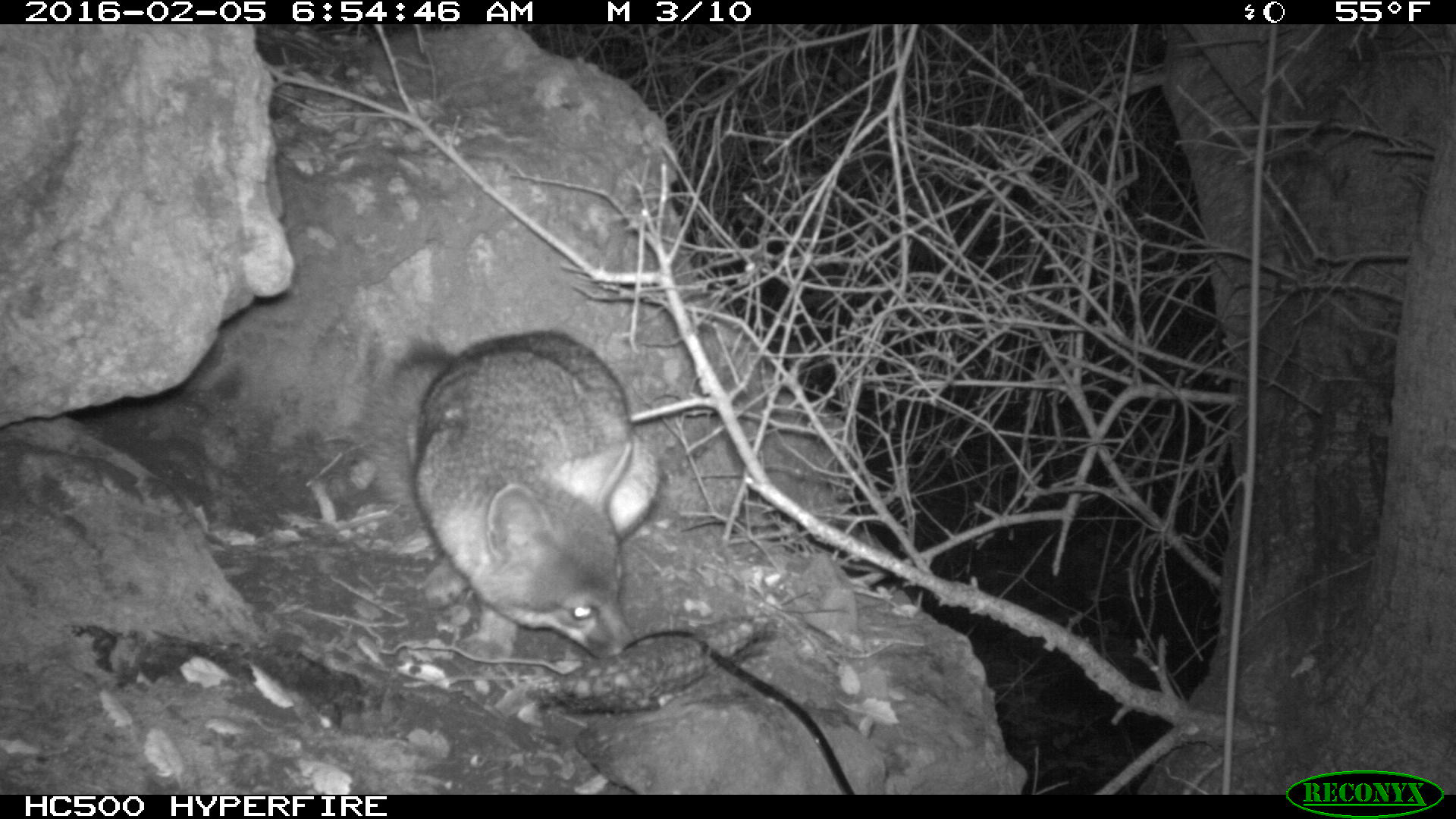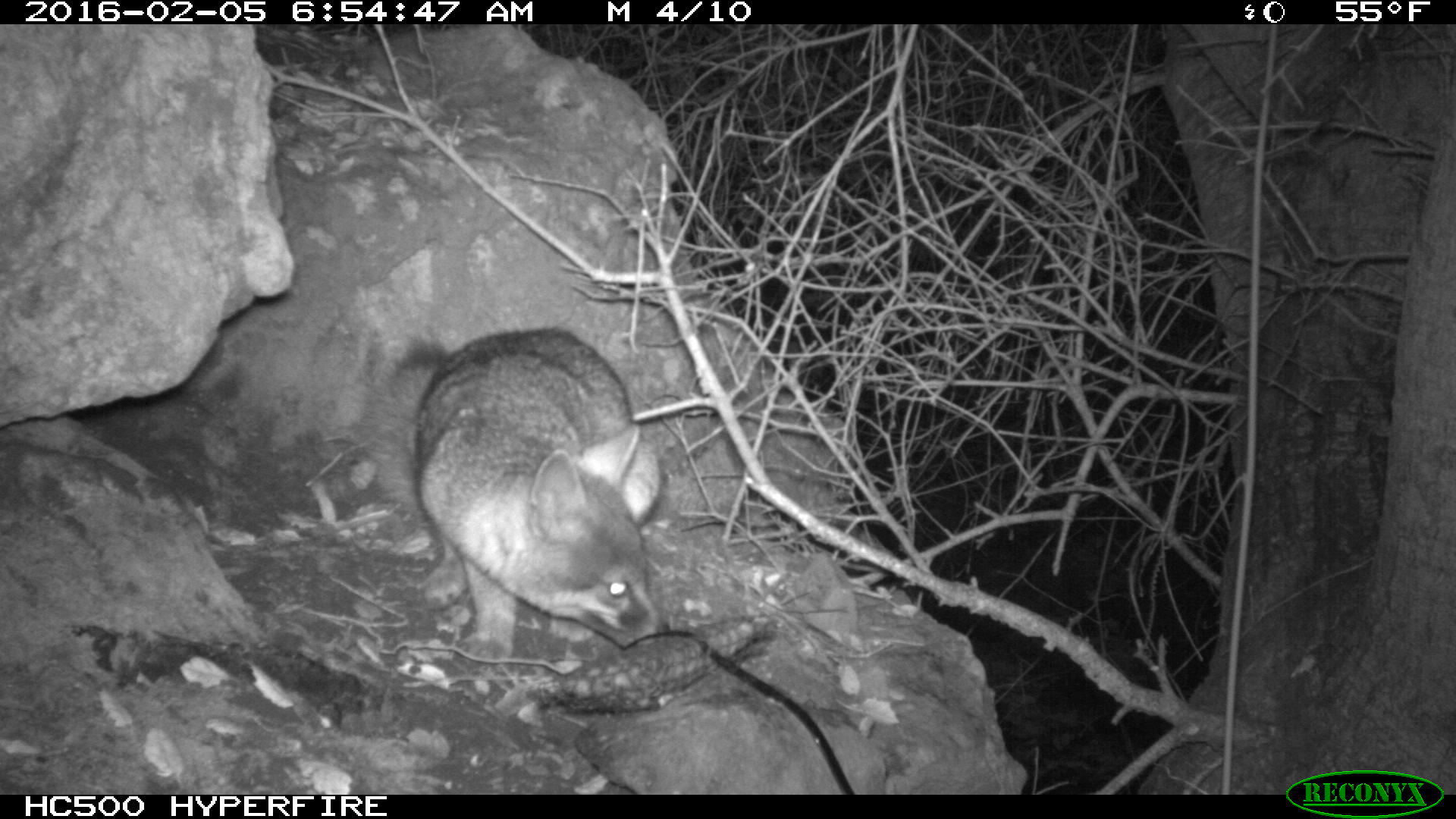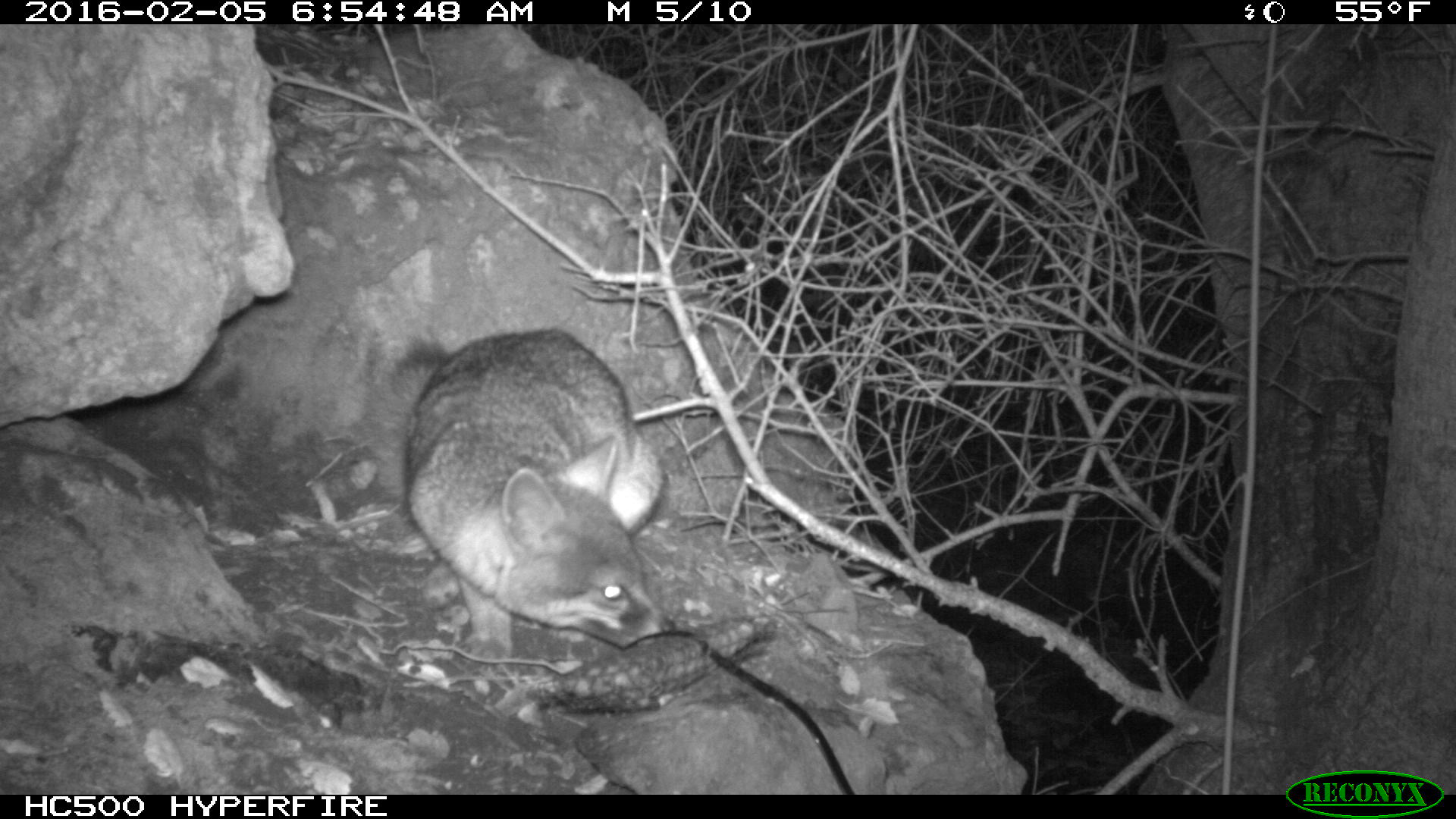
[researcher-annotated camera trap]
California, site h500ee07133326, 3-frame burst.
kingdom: Animalia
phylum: Chordata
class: Mammalia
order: Carnivora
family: Canidae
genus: Urocyon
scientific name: Urocyon littoralis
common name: island fox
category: fox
Fox (island fox) (Urocyon littoralis).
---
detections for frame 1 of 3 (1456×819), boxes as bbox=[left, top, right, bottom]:
fox: bbox=[354, 328, 661, 662]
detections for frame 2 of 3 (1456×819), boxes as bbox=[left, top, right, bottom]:
fox: bbox=[357, 324, 662, 665]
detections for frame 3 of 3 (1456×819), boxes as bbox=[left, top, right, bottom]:
fox: bbox=[357, 328, 676, 663]